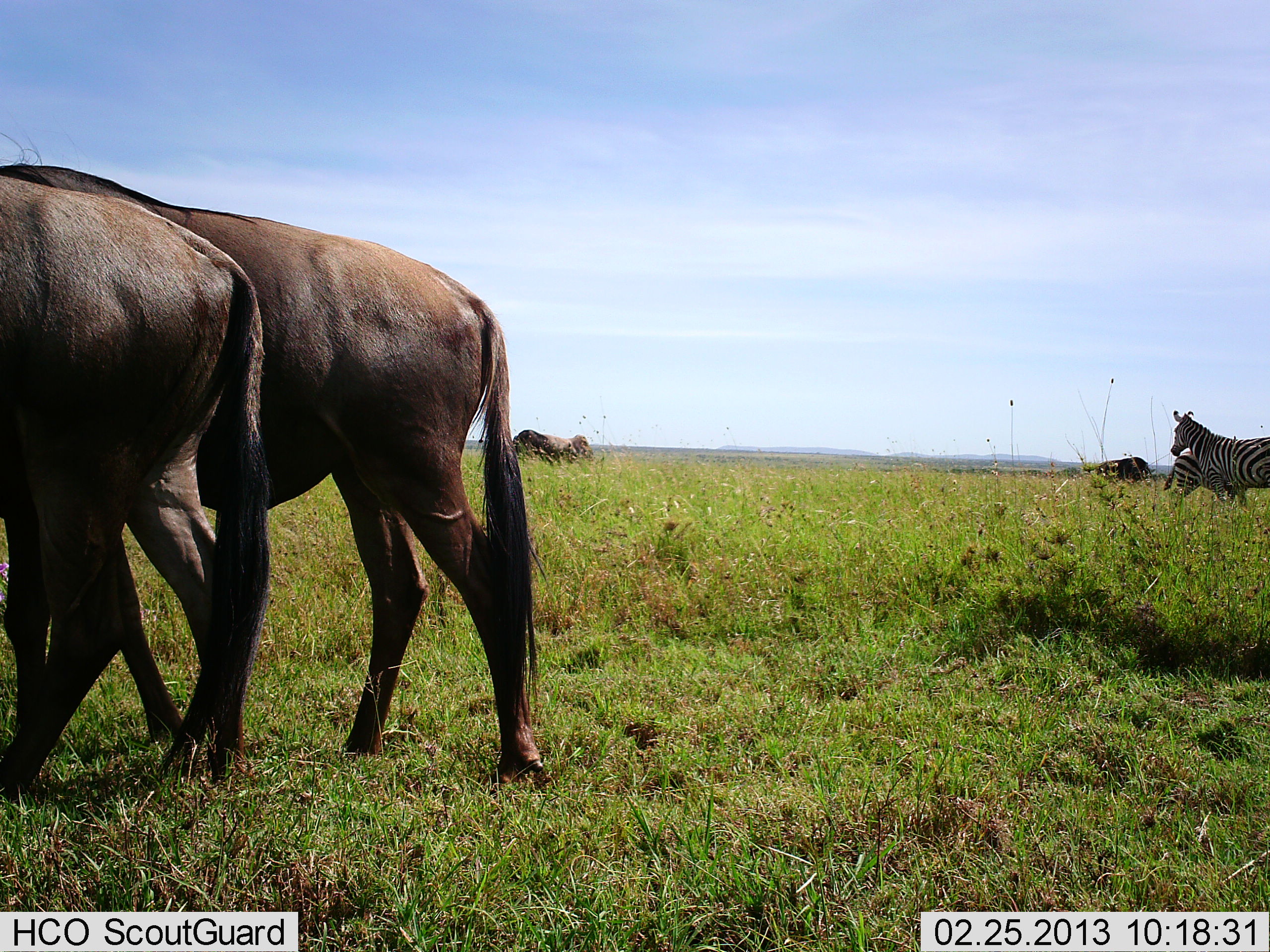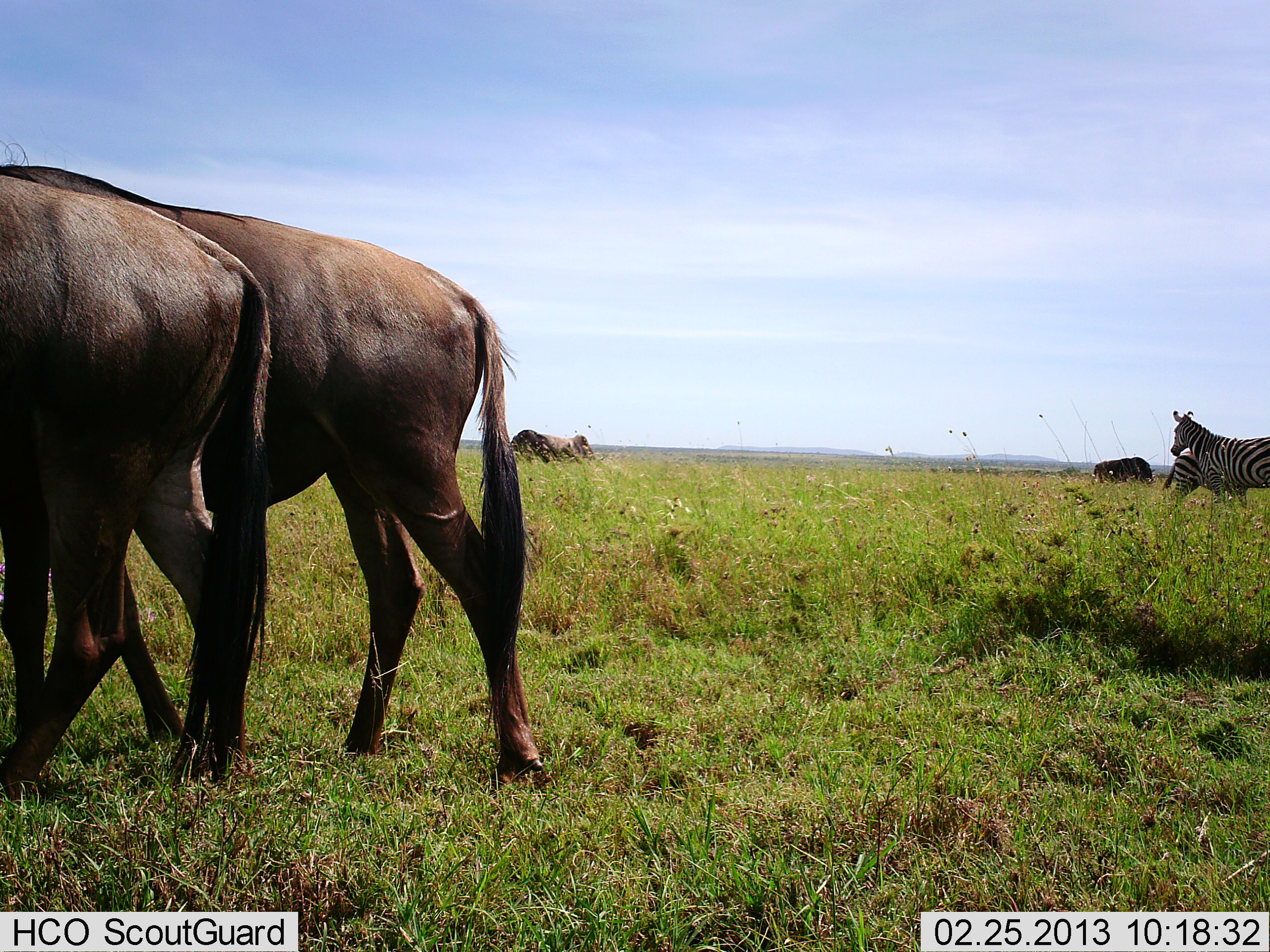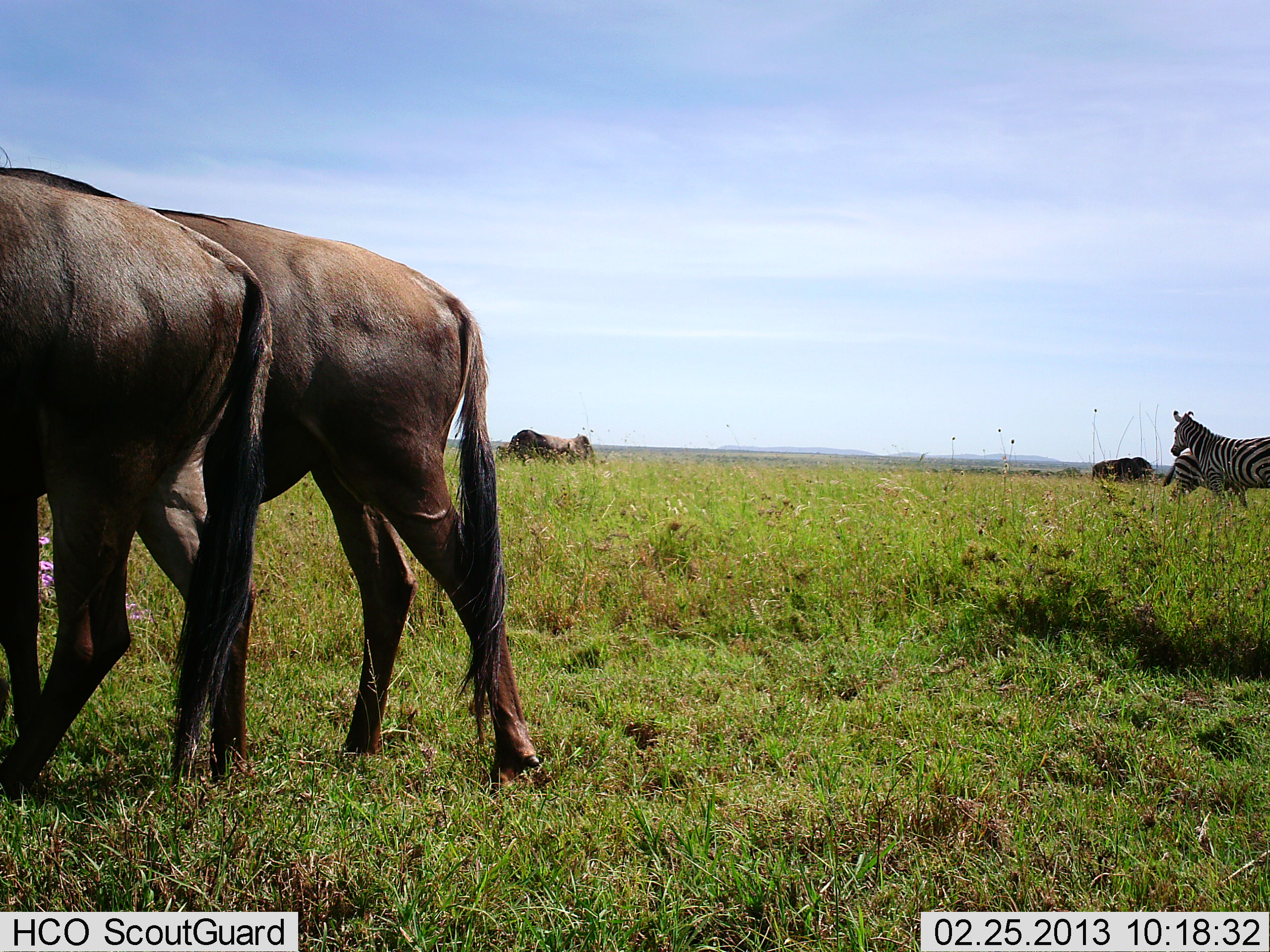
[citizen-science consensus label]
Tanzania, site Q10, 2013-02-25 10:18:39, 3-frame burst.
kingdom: Animalia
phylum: Chordata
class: Mammalia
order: Artiodactyla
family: Bovidae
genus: Connochaetes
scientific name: Connochaetes taurinus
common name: blue wildebeest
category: wildebeest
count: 4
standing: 50%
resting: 0%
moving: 5%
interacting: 0%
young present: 5%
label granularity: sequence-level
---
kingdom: Animalia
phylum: Chordata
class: Mammalia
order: Perissodactyla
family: Equidae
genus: Equus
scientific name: Equus quagga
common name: plains zebra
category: zebra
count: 2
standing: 96%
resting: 4%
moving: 0%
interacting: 4%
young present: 9%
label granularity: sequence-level